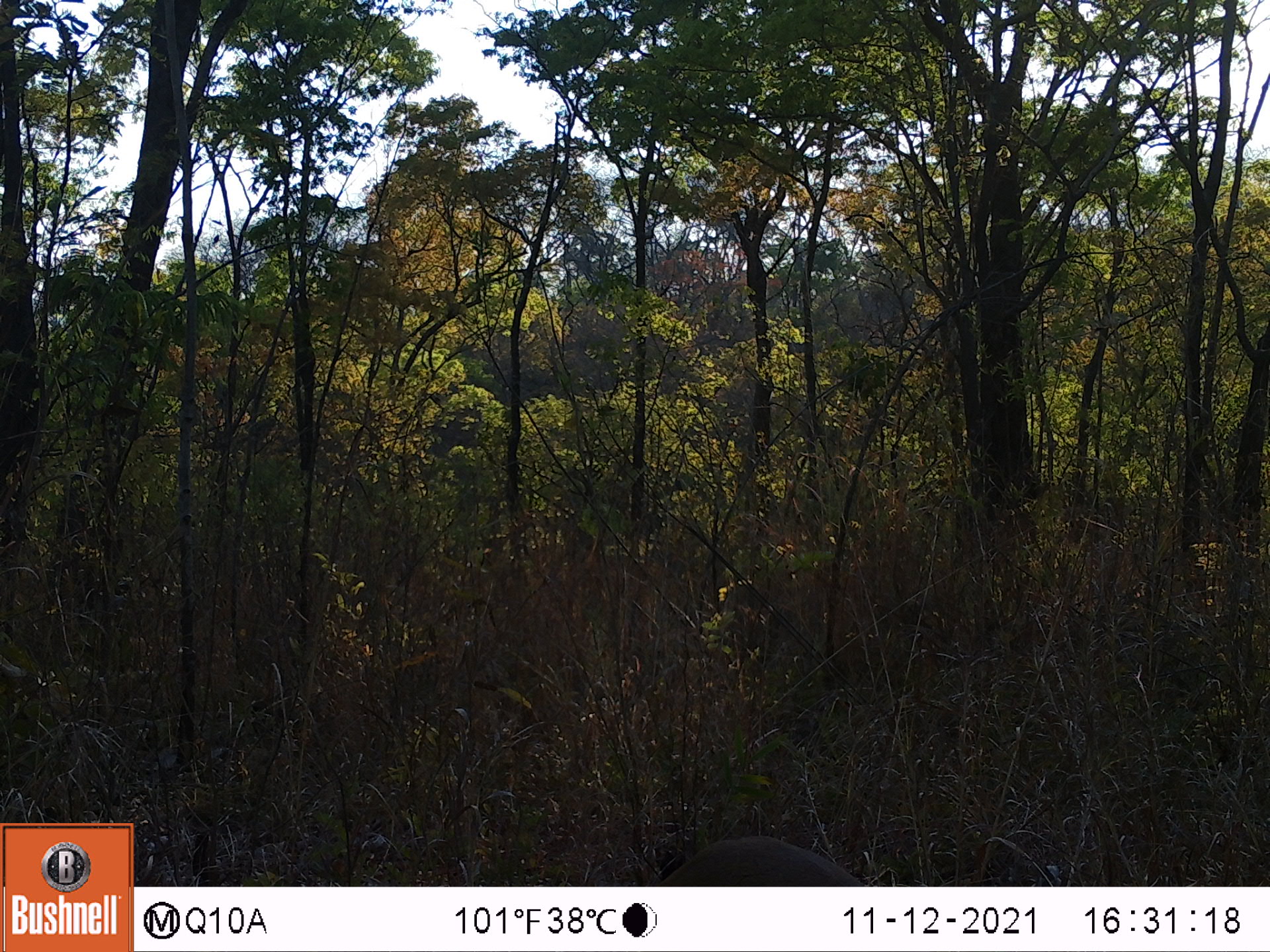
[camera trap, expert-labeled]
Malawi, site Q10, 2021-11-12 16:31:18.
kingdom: Animalia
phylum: Chordata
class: Mammalia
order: Artiodactyla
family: Bovidae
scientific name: Antilopinae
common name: small antelope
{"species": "small antelope (Antilopinae)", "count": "1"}